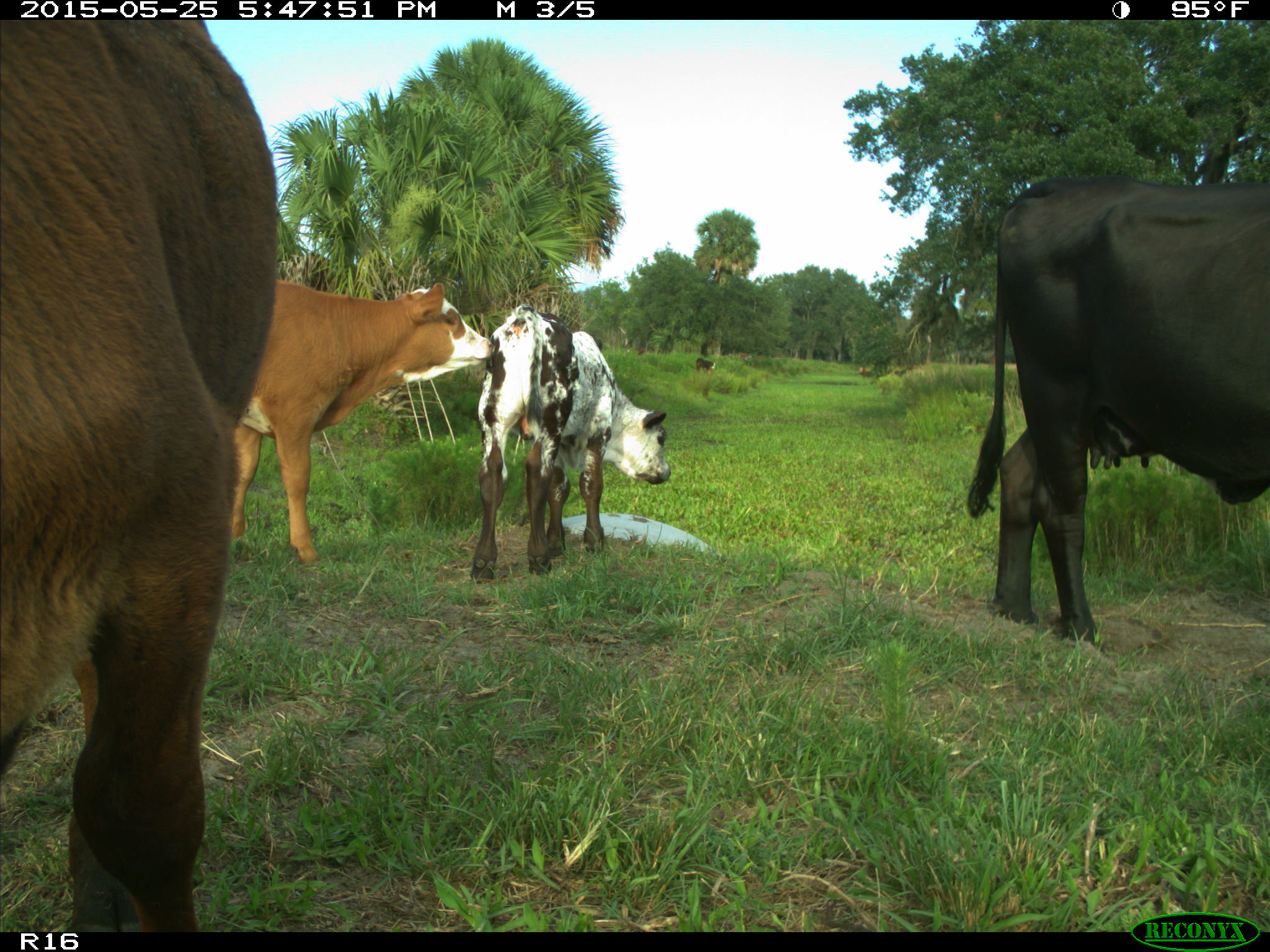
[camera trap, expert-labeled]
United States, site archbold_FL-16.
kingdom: Animalia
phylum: Chordata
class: Mammalia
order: Artiodactyla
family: Bovidae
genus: Bos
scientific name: Bos taurus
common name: domestic cow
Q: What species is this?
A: Bos taurus (domestic cow).